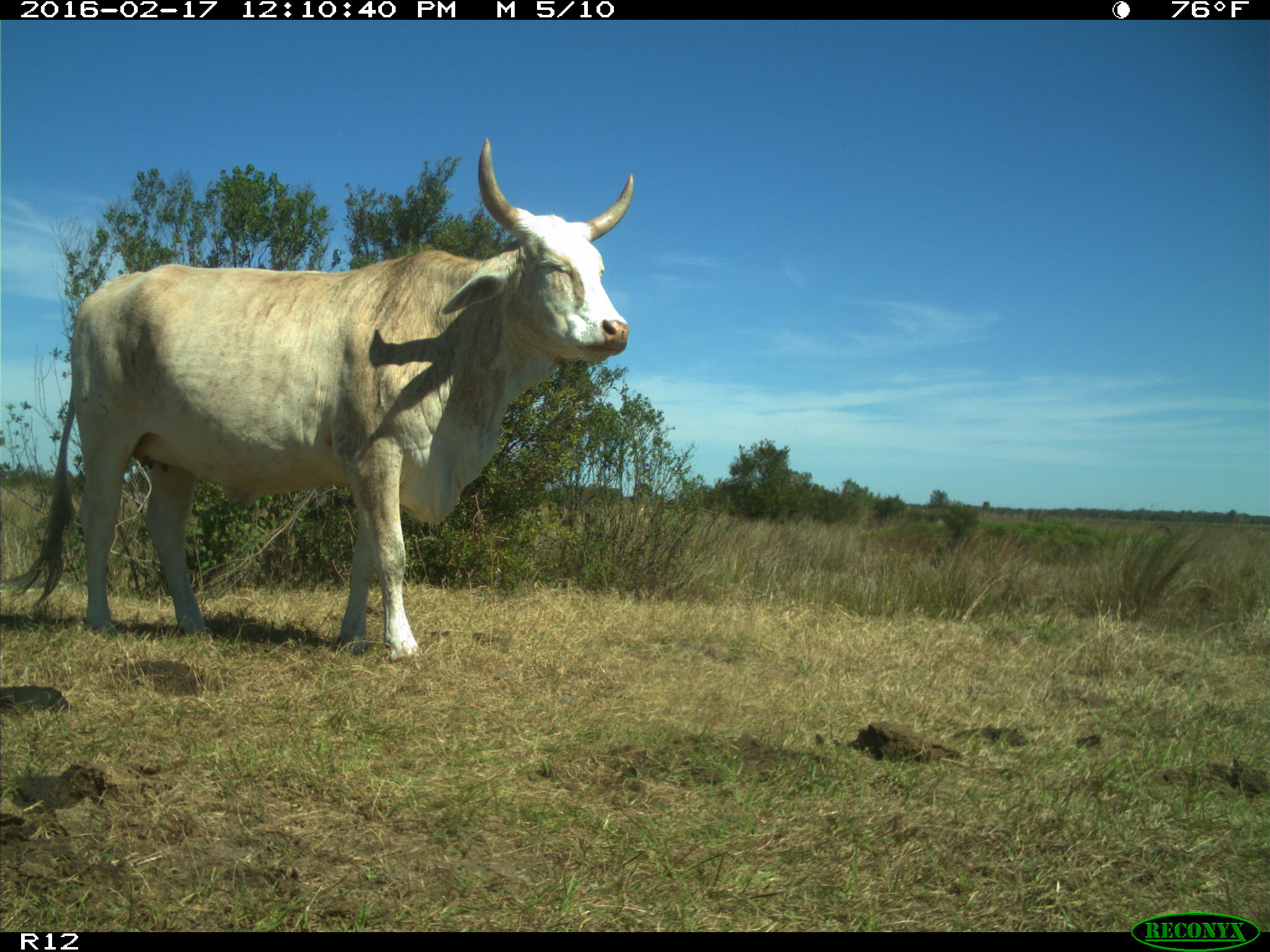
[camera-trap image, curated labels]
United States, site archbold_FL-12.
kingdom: Animalia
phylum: Chordata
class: Mammalia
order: Artiodactyla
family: Bovidae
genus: Bos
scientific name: Bos taurus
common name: domestic cow